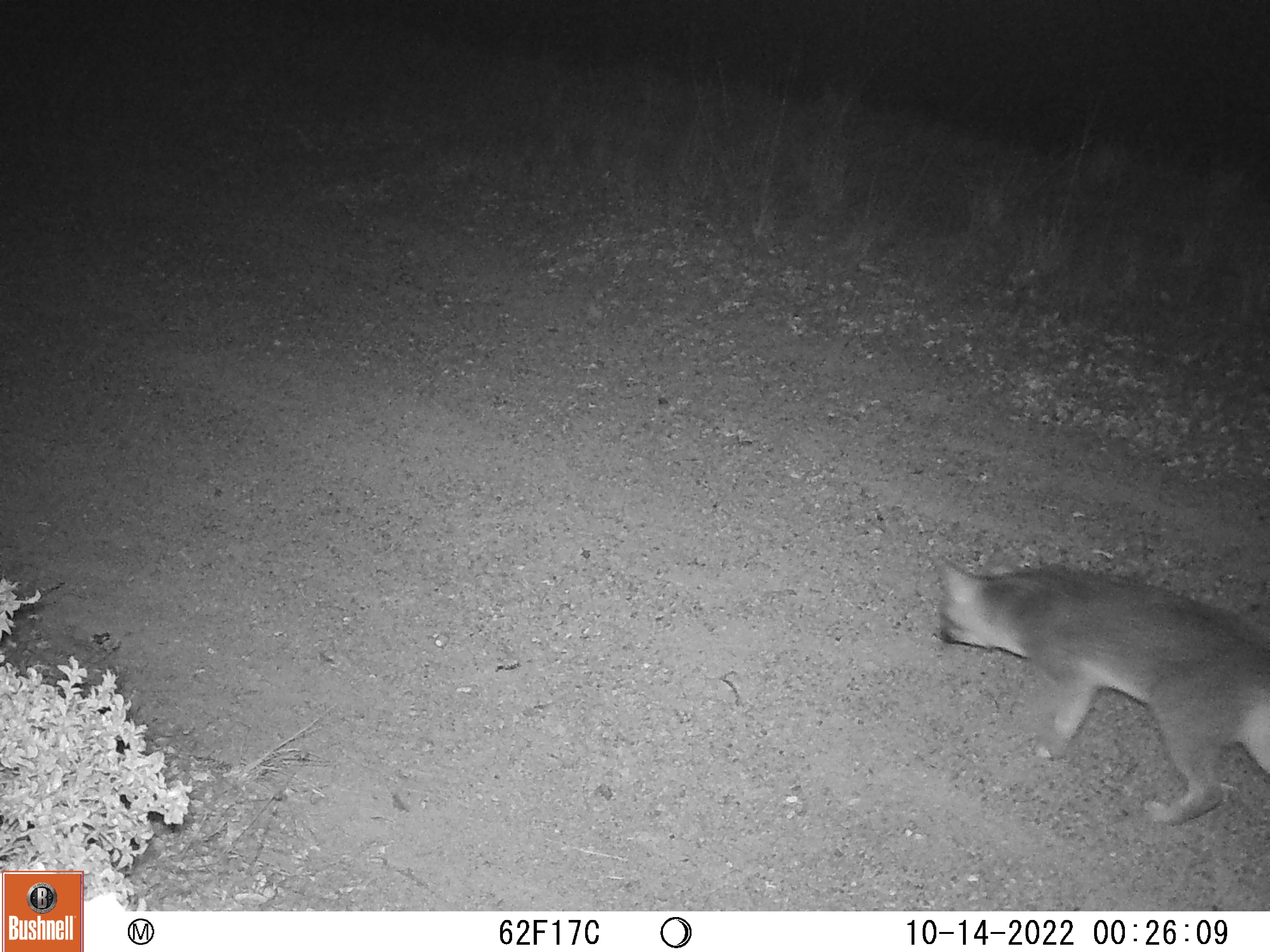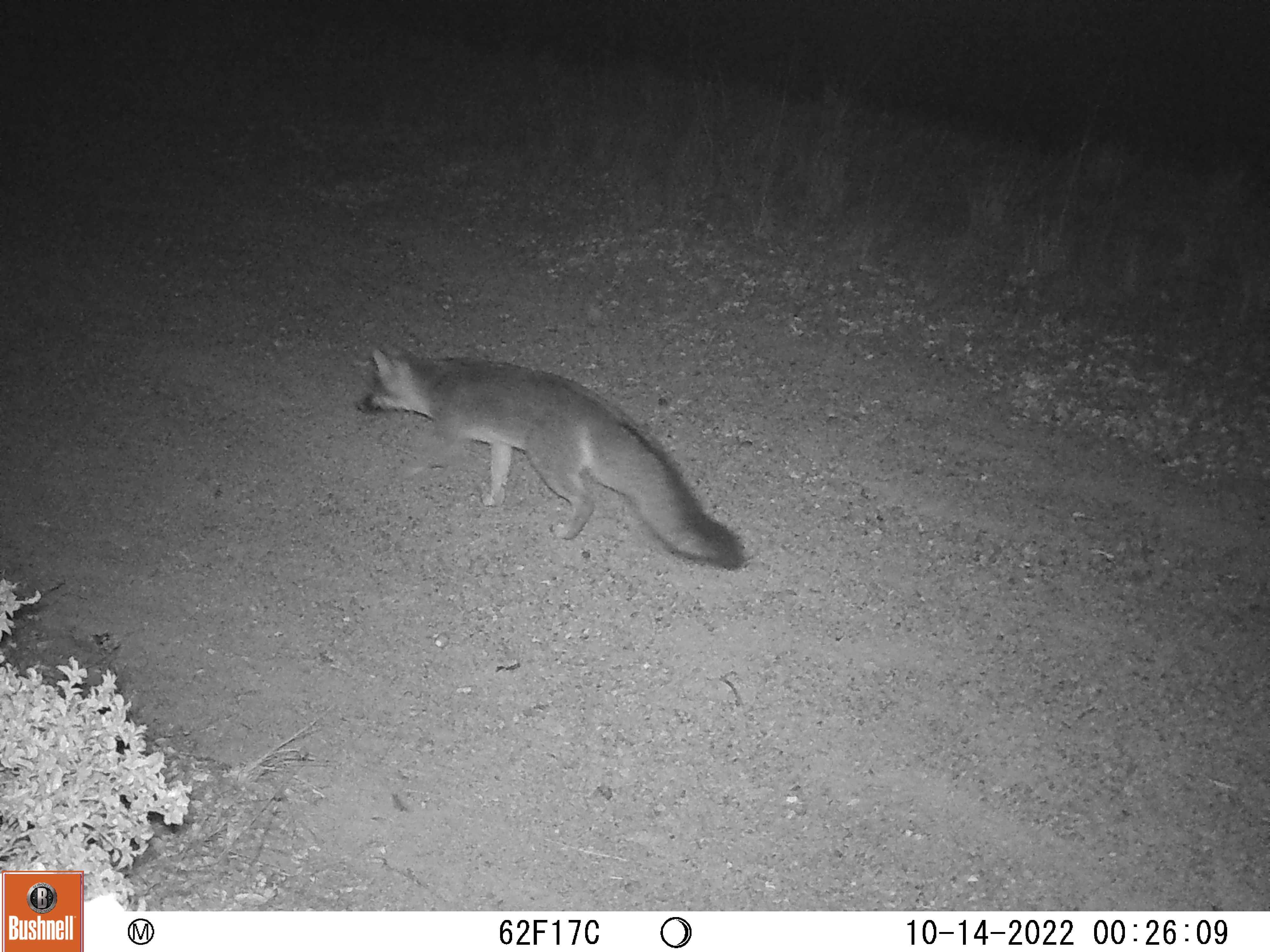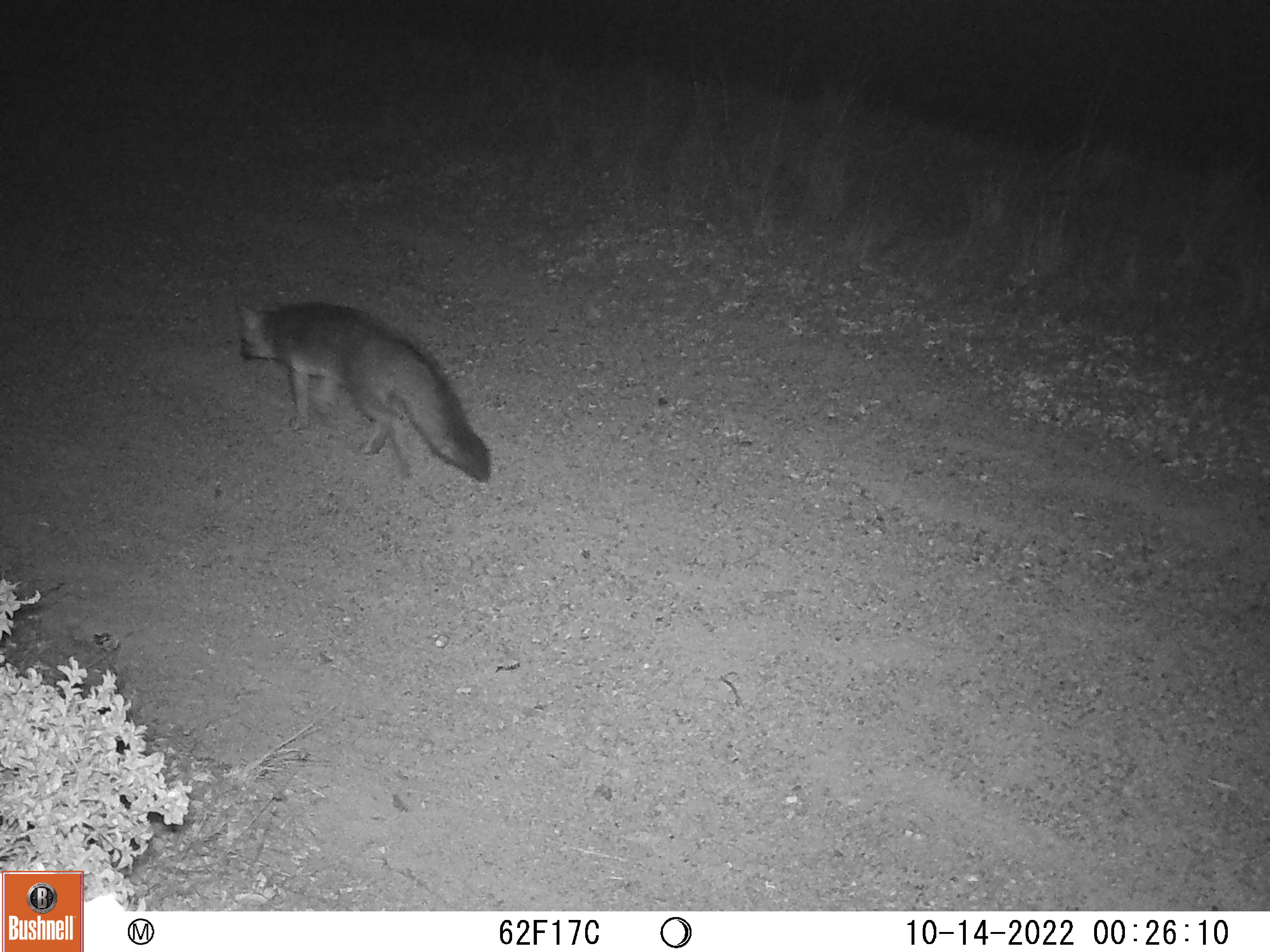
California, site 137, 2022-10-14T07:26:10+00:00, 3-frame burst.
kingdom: Animalia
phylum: Chordata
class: Mammalia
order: Carnivora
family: Canidae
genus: Urocyon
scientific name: Urocyon cinereoargenteus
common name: gray fox